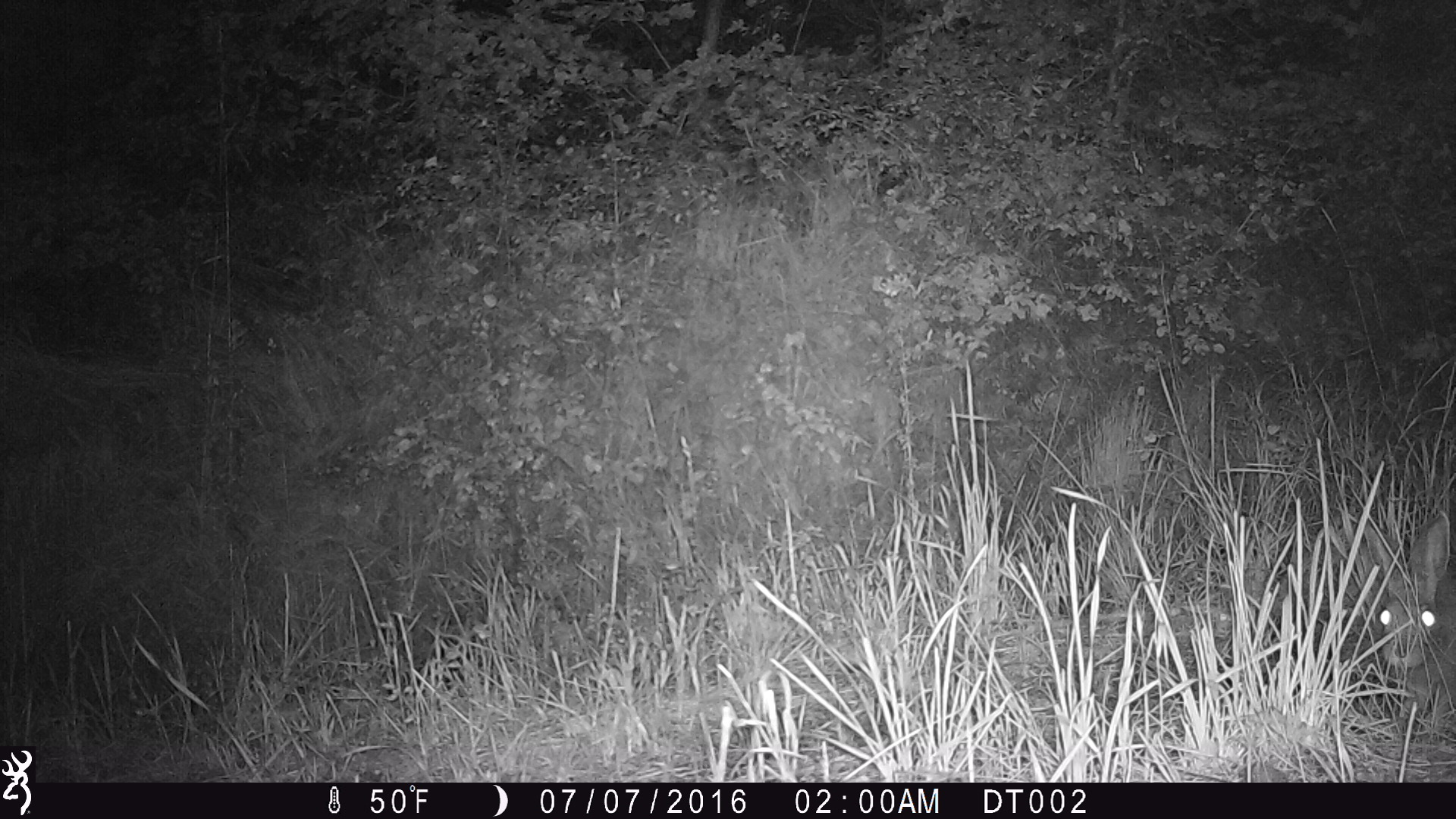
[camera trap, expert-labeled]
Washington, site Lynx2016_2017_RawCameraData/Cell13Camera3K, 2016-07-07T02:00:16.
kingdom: Animalia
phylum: Chordata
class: Mammalia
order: Lagomorpha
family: Leporidae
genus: Lepus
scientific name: Lepus americanus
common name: snowshoe hare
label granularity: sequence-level